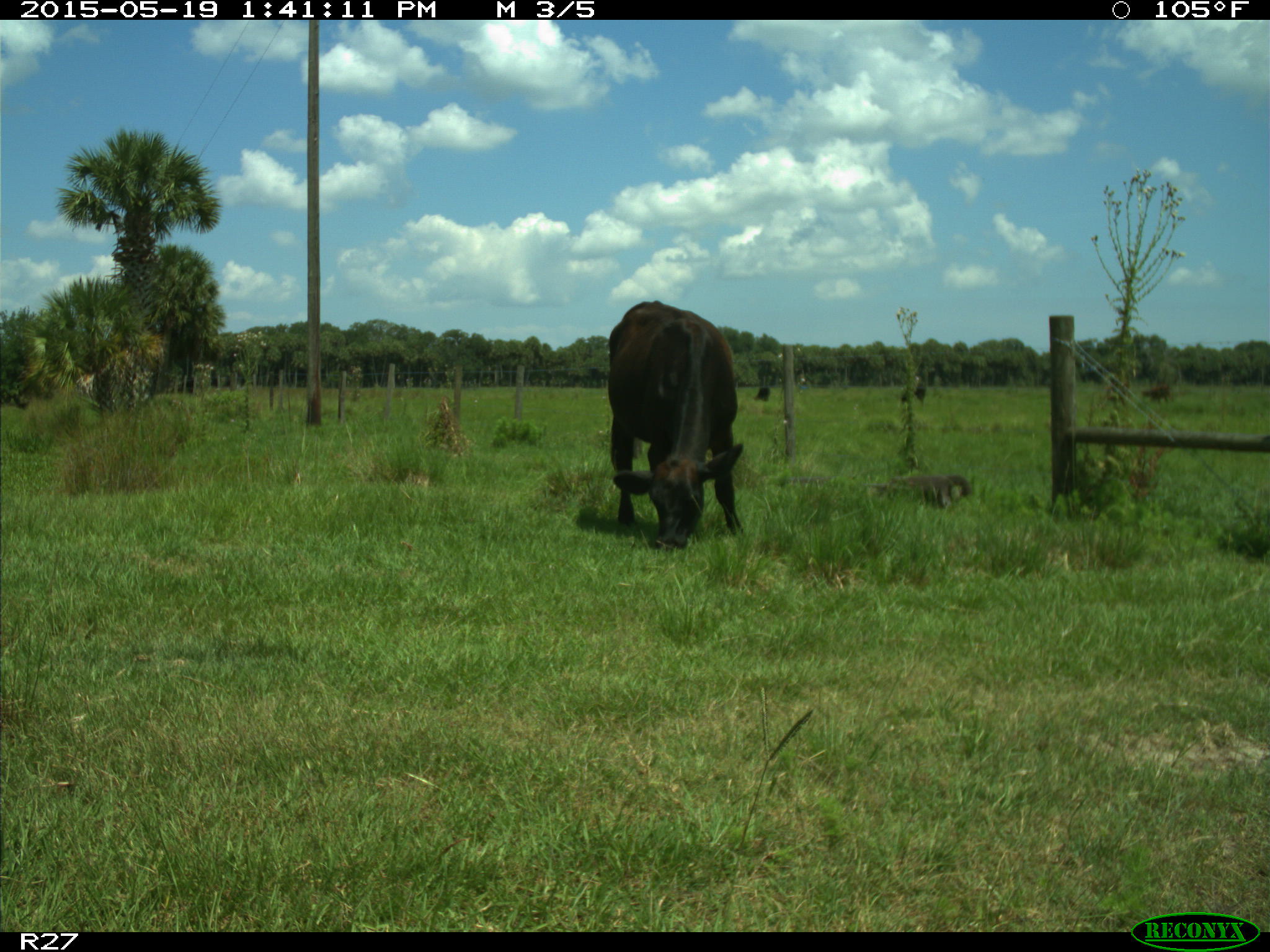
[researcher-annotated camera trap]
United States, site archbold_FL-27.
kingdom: Animalia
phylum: Chordata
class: Mammalia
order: Artiodactyla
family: Bovidae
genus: Bos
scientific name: Bos taurus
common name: domestic cow